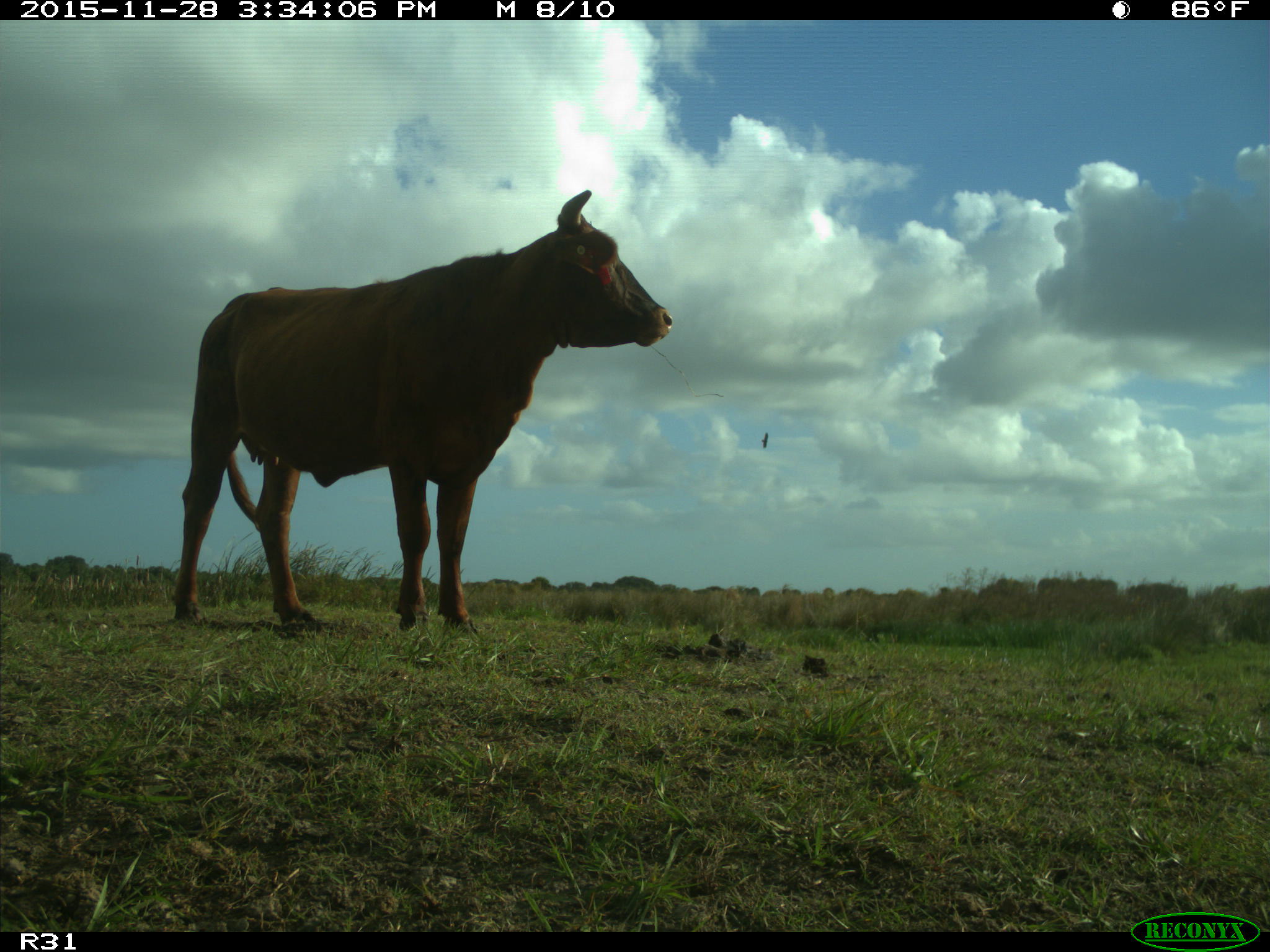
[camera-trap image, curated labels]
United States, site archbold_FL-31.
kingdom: Animalia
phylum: Chordata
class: Mammalia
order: Artiodactyla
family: Bovidae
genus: Bos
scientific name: Bos taurus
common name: domestic cow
Bos taurus (domestic cow).